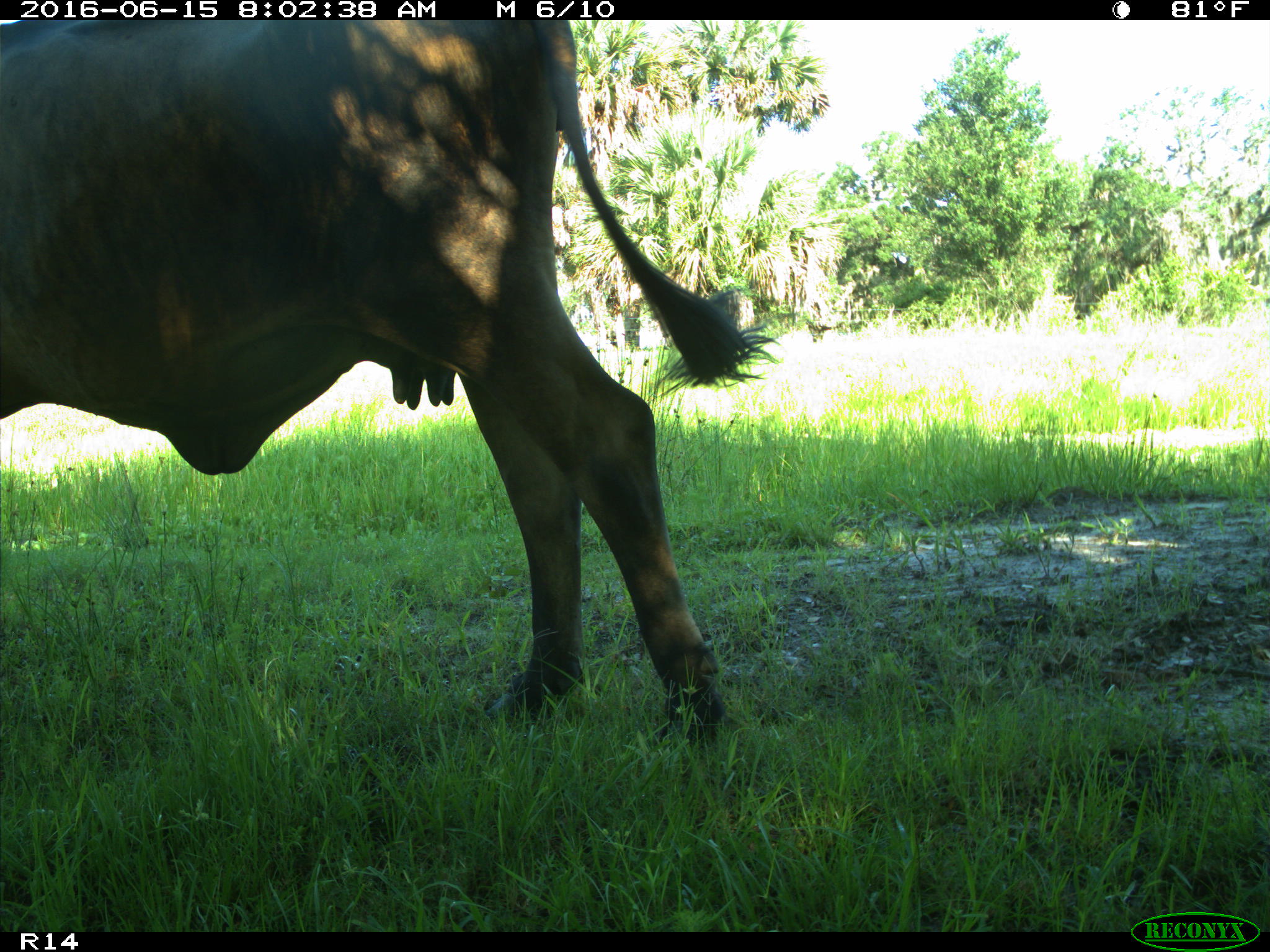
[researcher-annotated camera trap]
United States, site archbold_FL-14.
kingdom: Animalia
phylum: Chordata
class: Mammalia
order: Artiodactyla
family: Bovidae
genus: Bos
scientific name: Bos taurus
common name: domestic cow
Bos taurus (domestic cow).